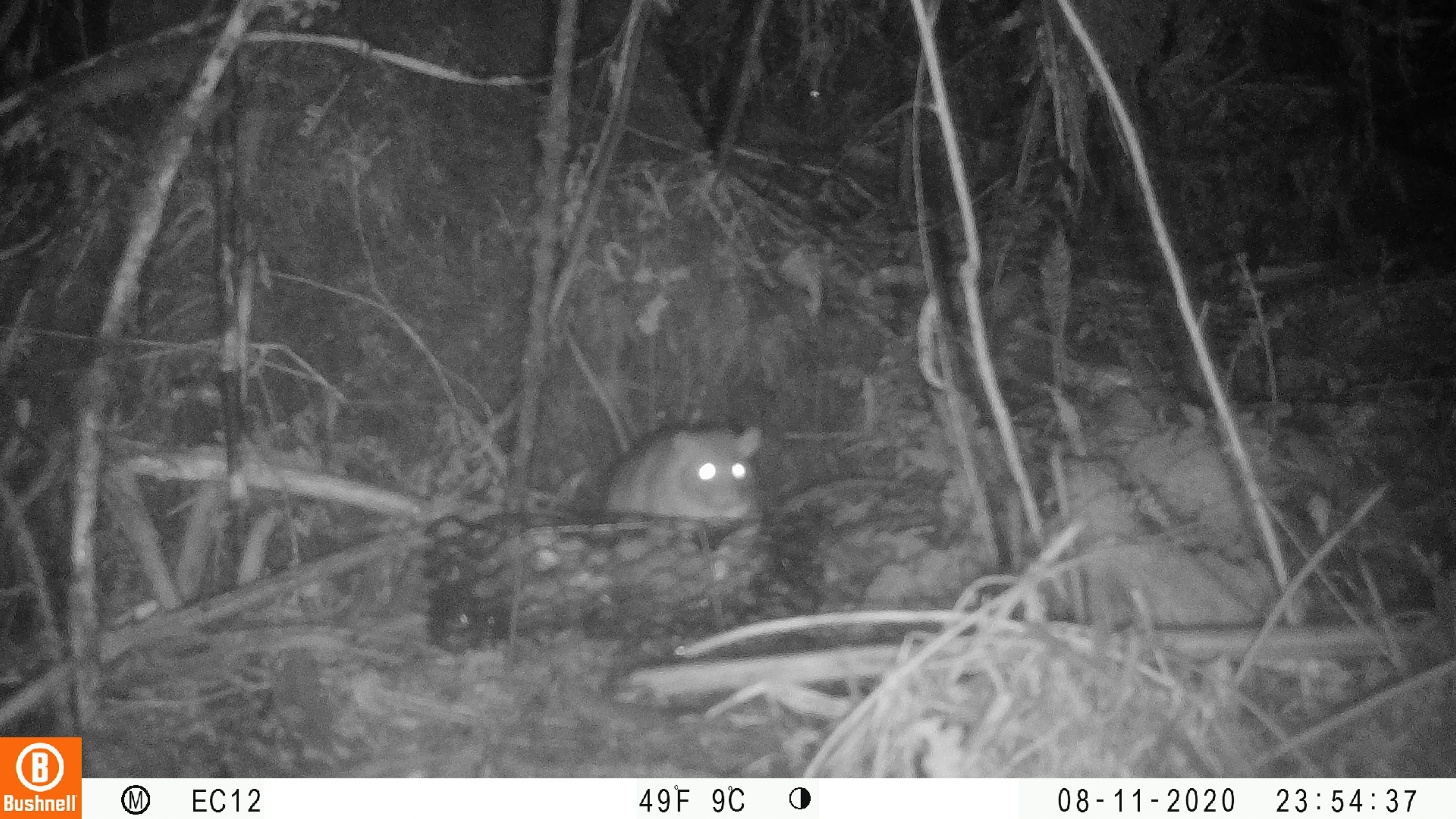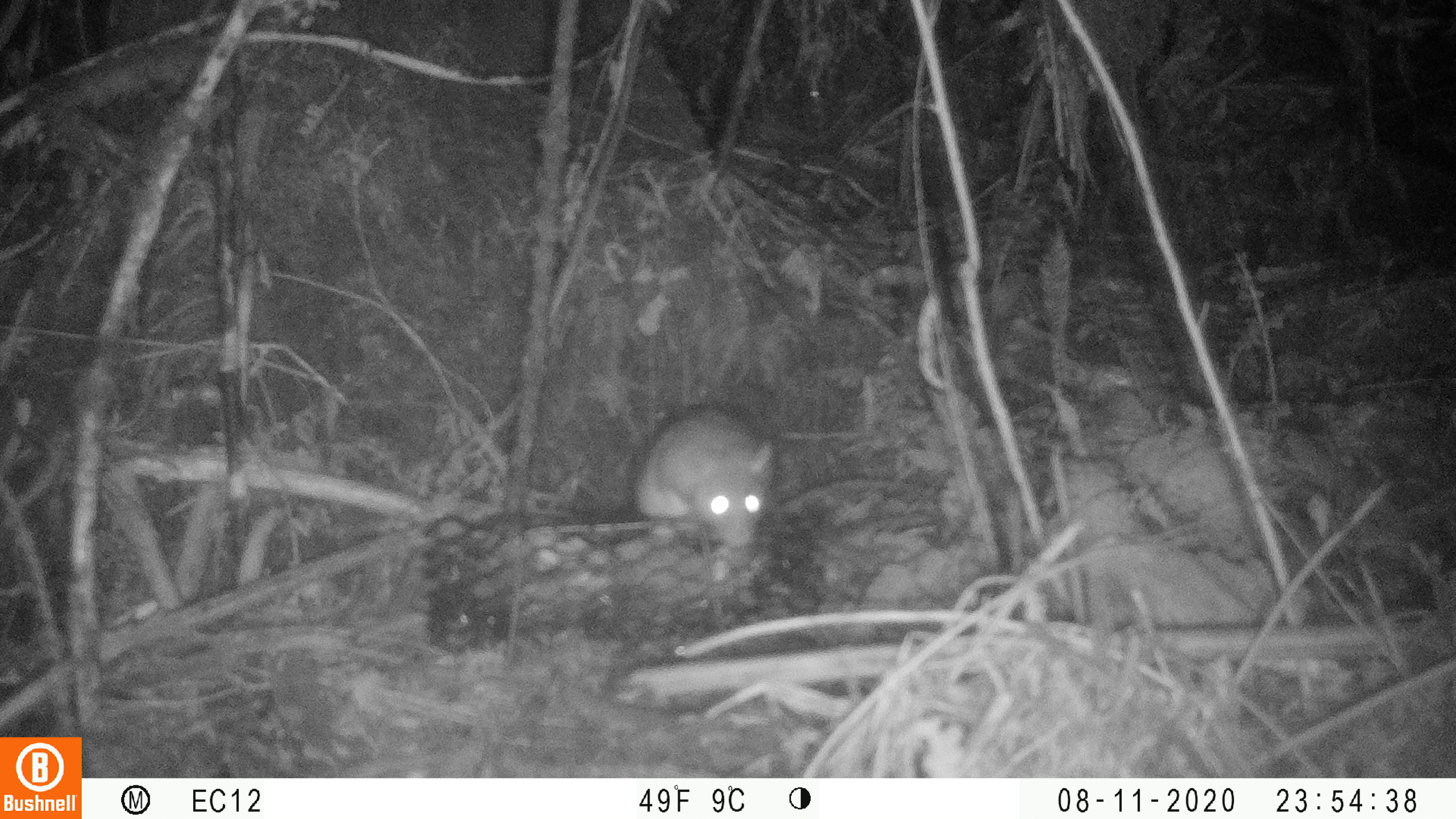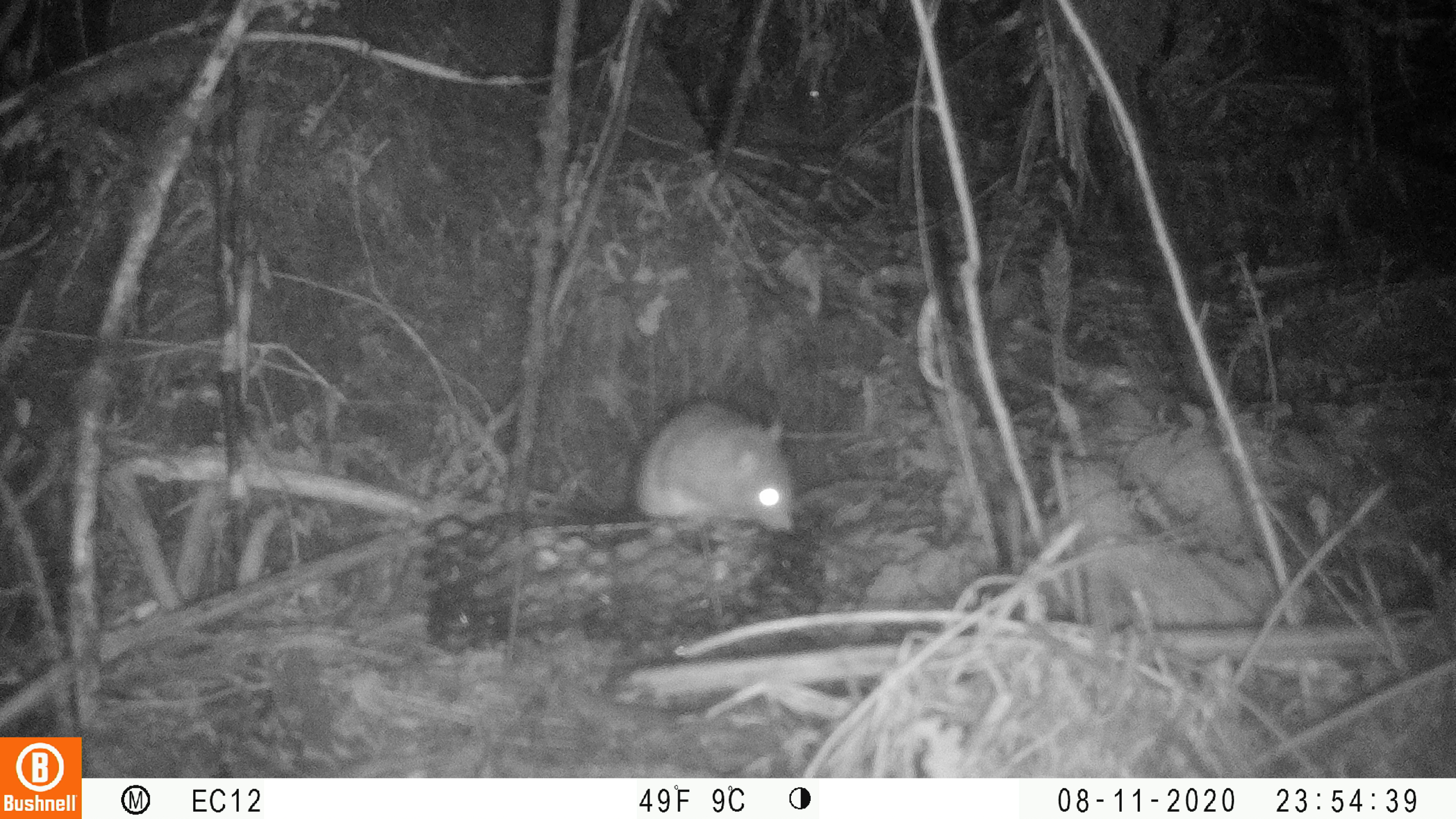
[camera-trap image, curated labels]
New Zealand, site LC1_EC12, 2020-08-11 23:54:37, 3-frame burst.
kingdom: Animalia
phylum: Chordata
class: Mammalia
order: Rodentia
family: Muridae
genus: Rattus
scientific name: Rattus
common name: rat